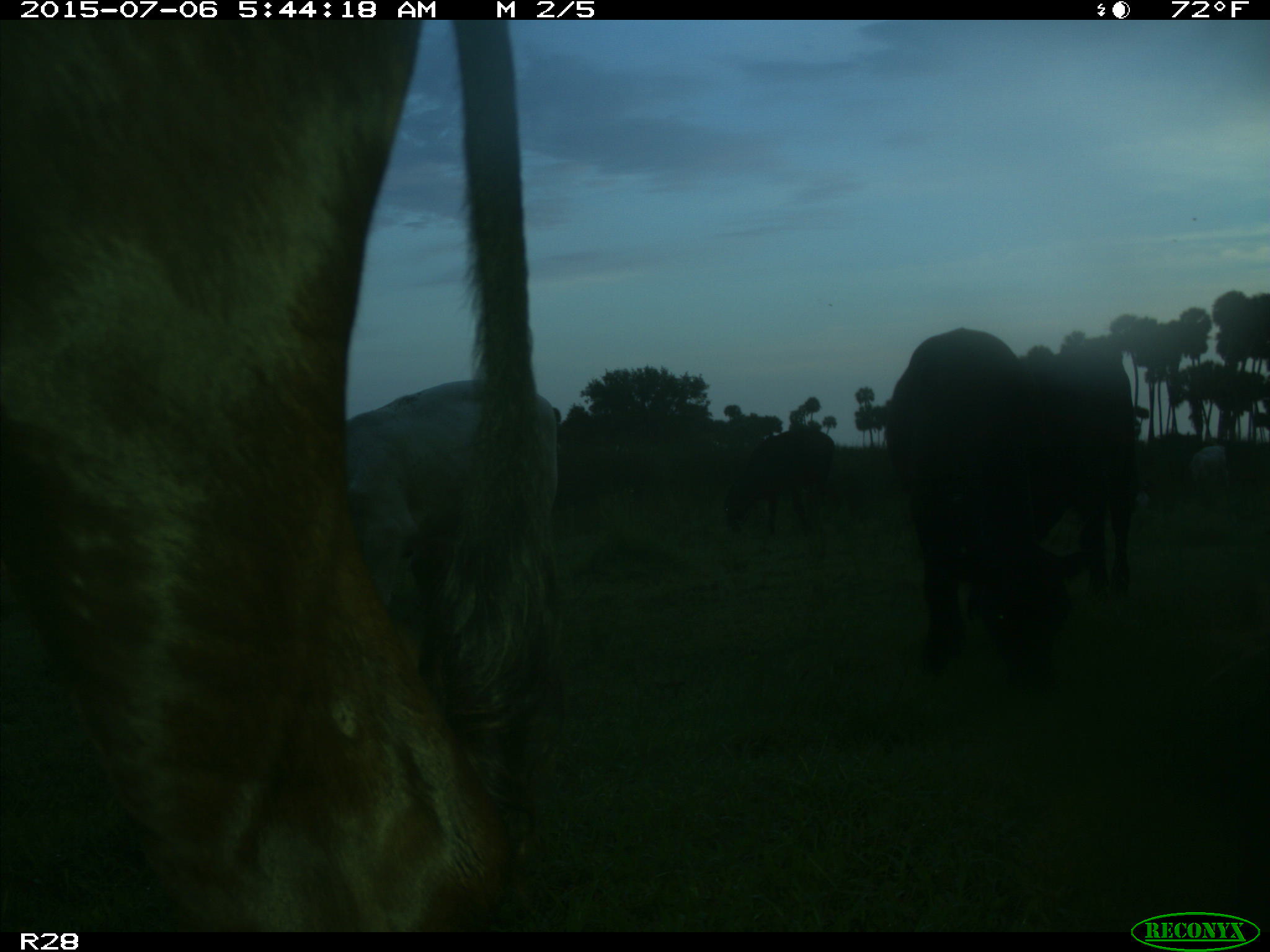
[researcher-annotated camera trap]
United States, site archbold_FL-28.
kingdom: Animalia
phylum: Chordata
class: Mammalia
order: Artiodactyla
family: Bovidae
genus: Bos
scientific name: Bos taurus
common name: domestic cow